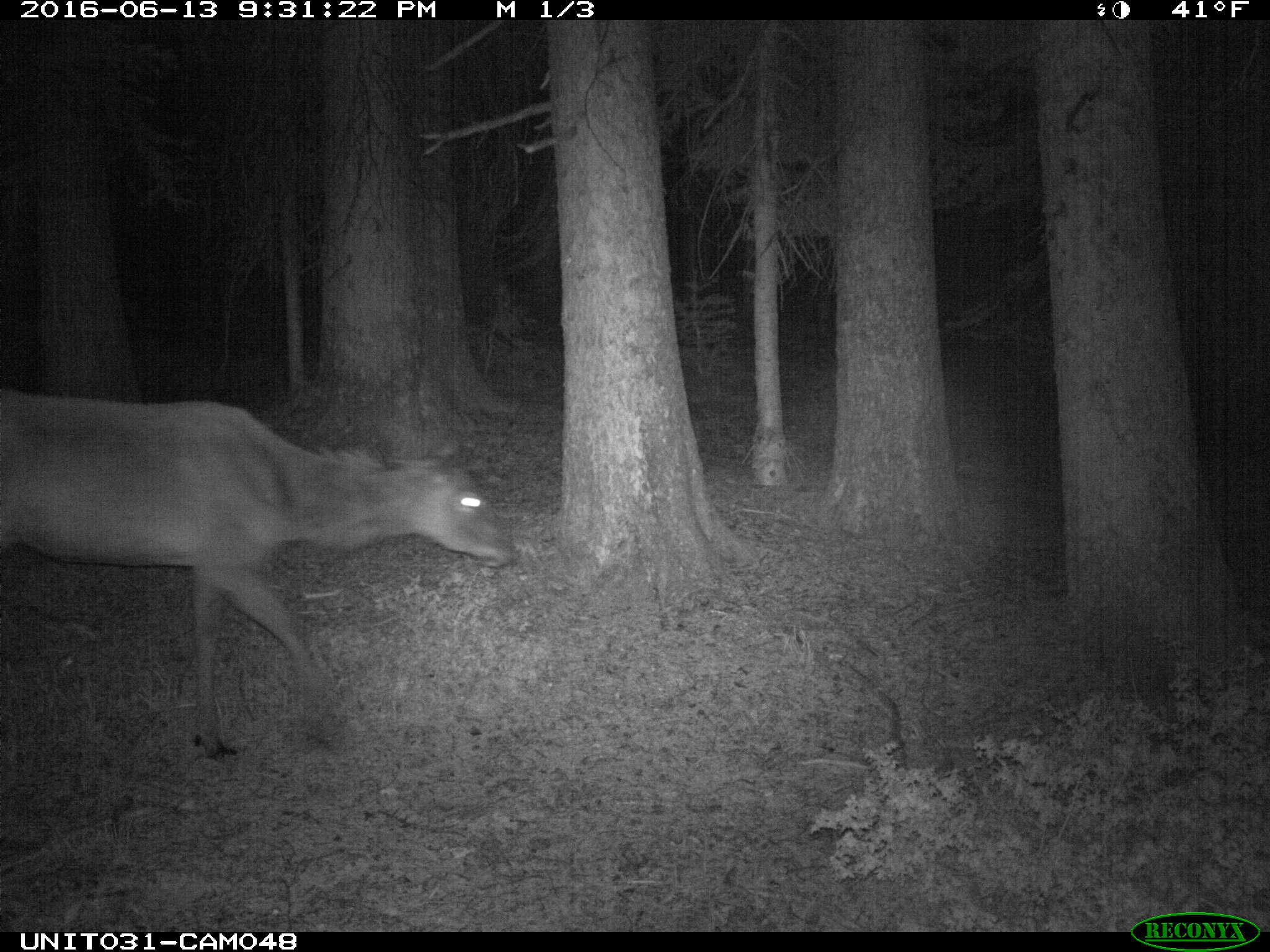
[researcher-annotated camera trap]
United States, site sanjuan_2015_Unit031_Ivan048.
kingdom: Animalia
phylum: Chordata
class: Mammalia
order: Artiodactyla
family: Cervidae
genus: Cervus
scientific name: Cervus elaphus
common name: red deer